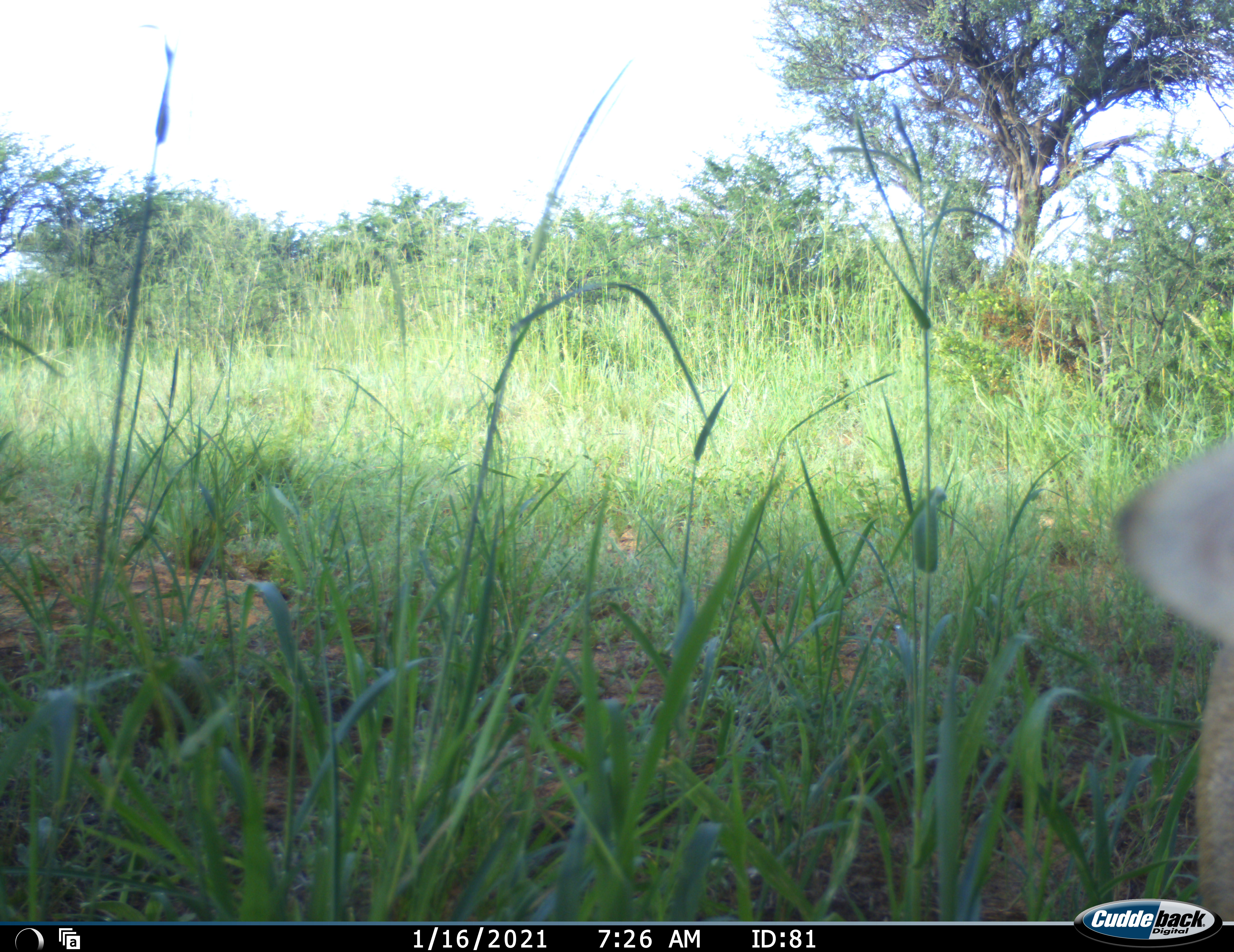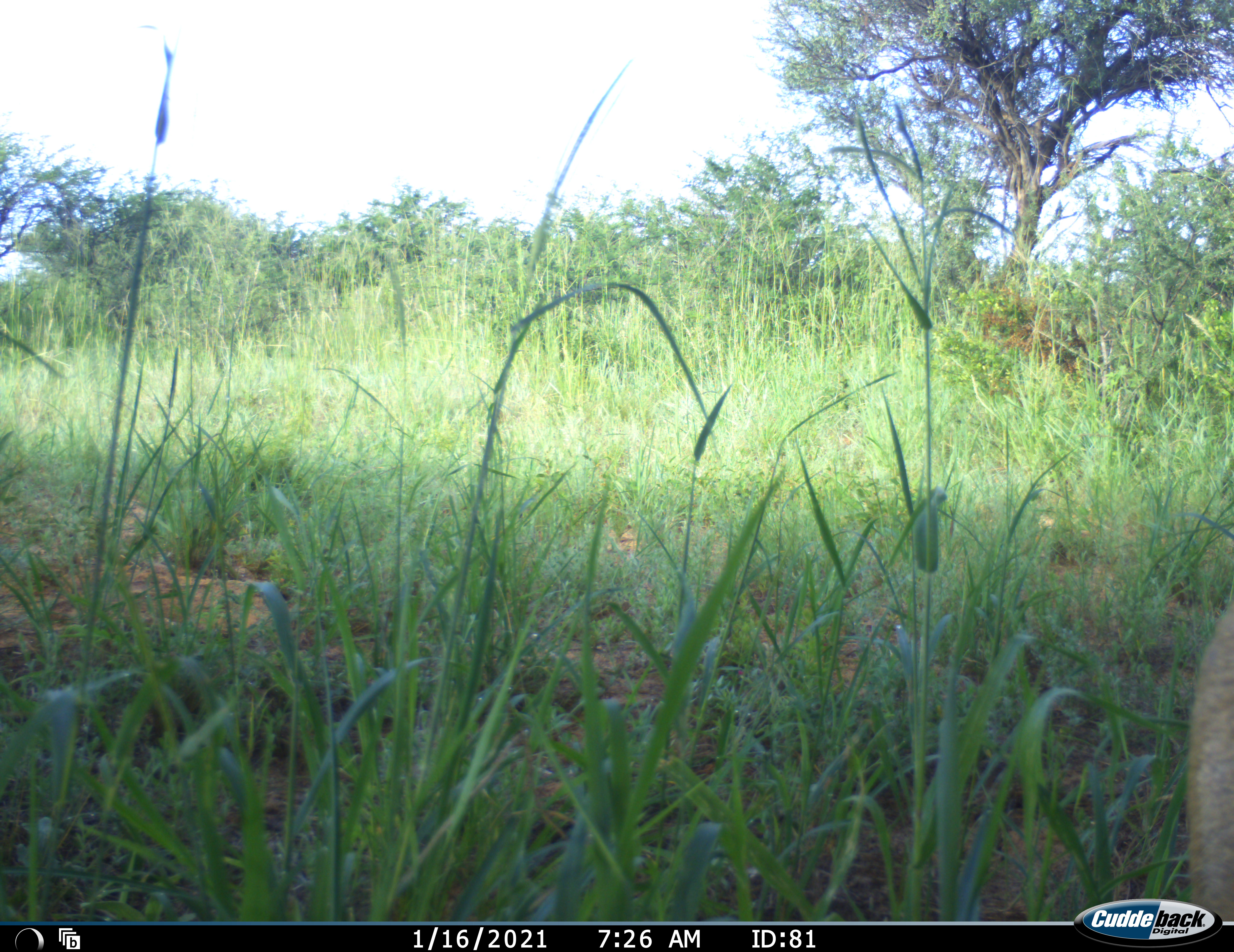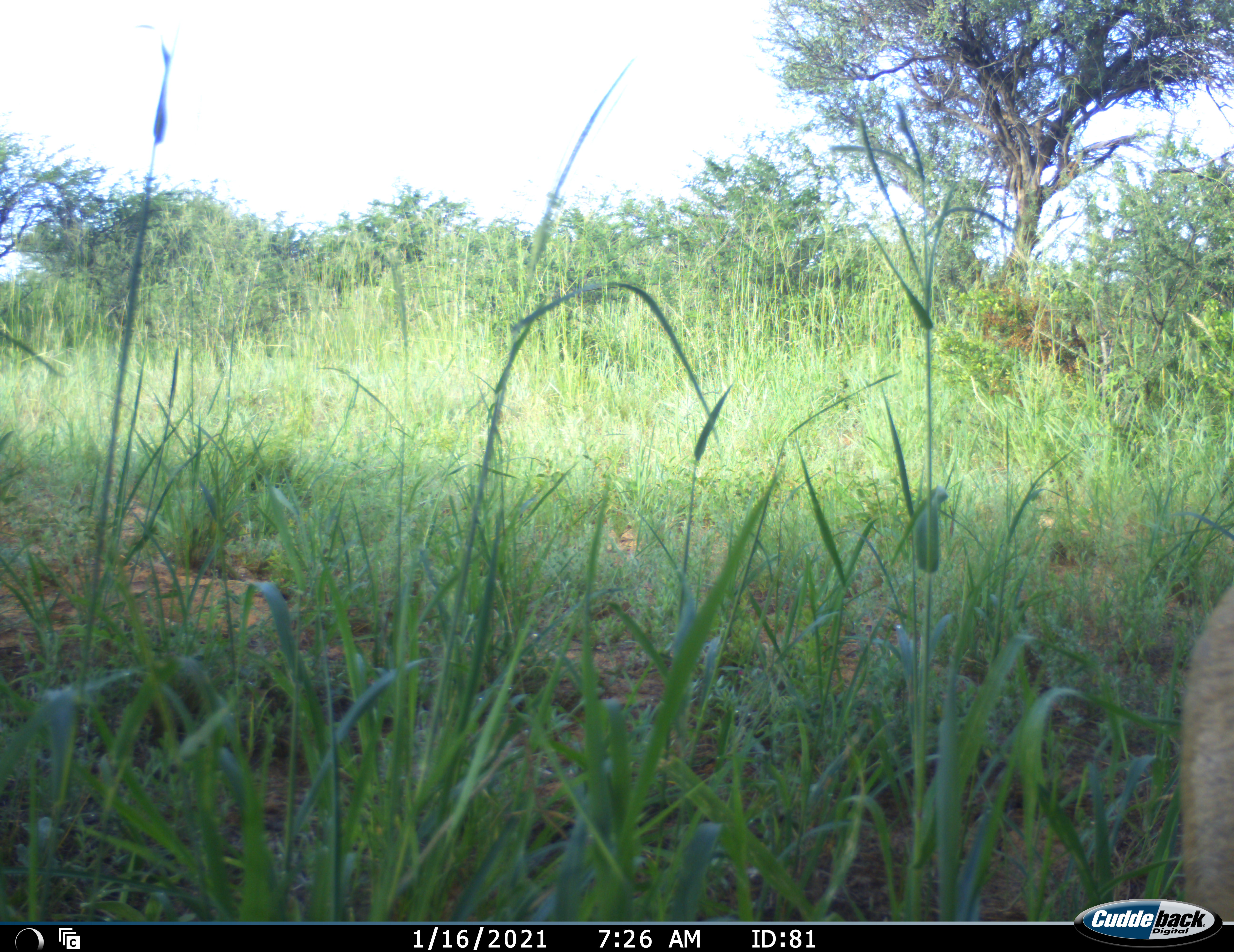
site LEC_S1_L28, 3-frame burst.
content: unidentified animal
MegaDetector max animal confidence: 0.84